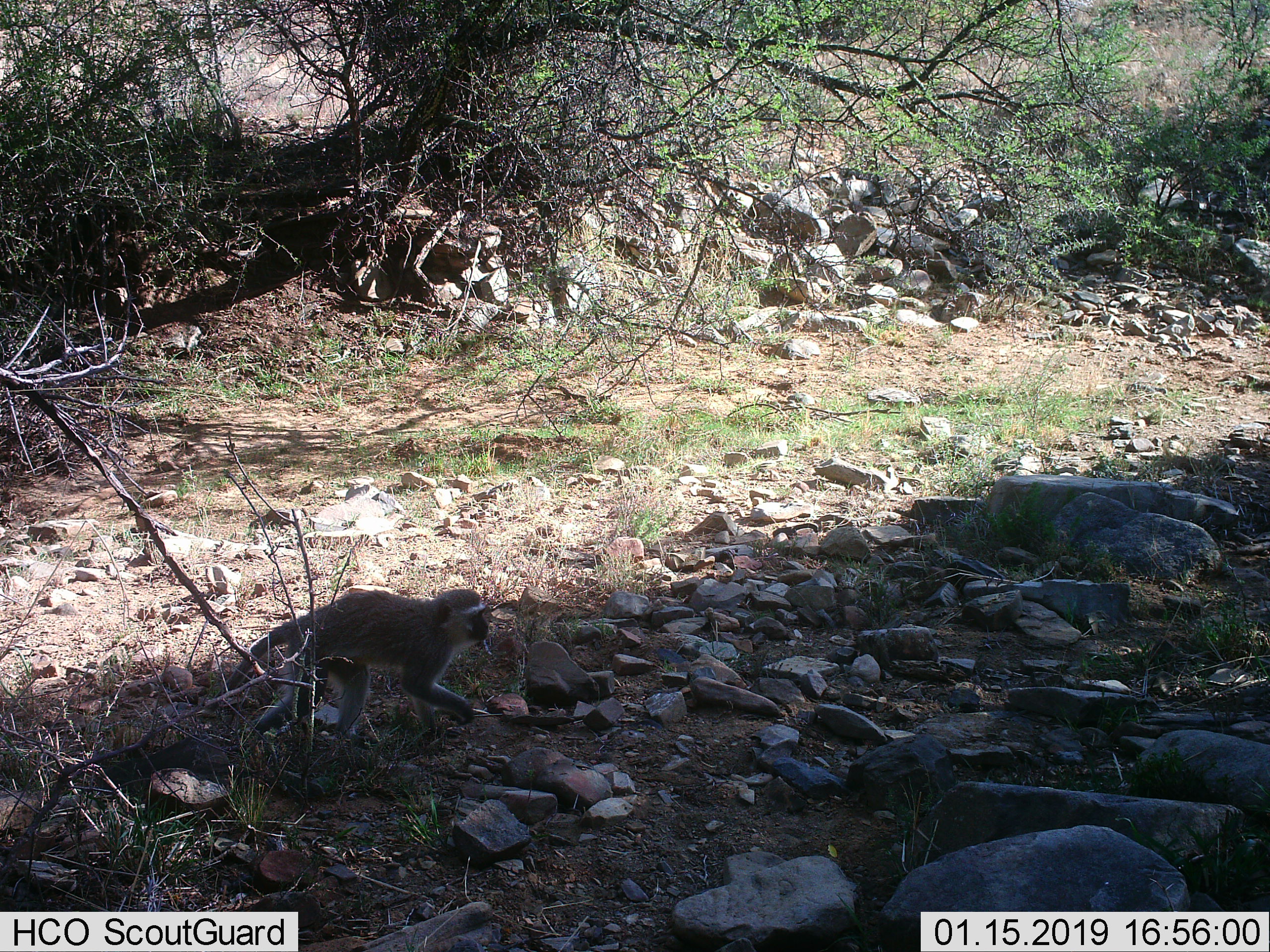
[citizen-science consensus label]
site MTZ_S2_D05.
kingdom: Animalia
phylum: Chordata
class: Mammalia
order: Primates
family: Cercopithecidae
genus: Chlorocebus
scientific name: Chlorocebus pygerythrus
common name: vervet monkey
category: monkeyvervet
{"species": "monkeyvervet (vervet monkey) (Chlorocebus pygerythrus)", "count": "1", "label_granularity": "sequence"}